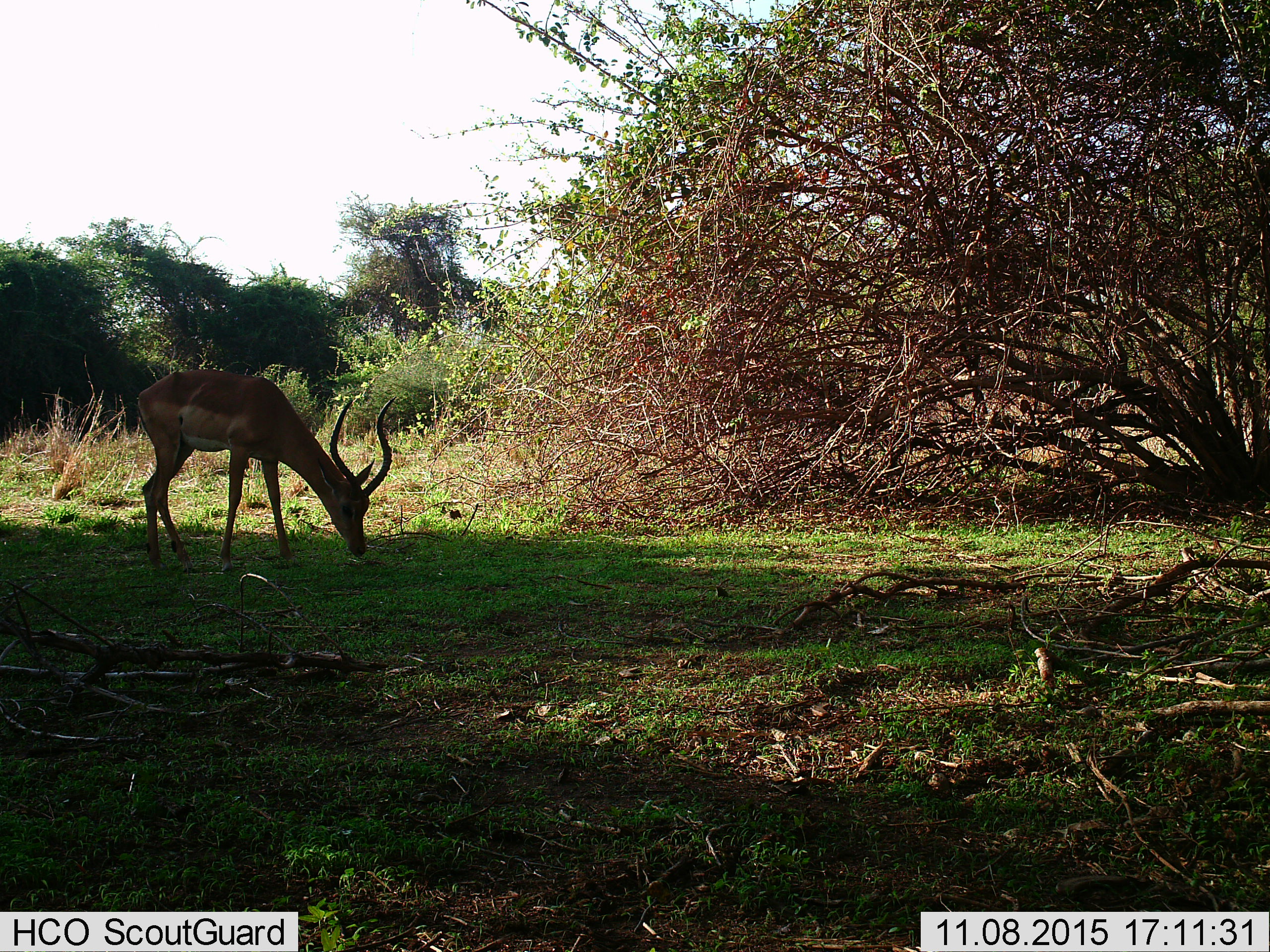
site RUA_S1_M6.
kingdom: Animalia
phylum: Chordata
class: Mammalia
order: Artiodactyla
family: Bovidae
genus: Aepyceros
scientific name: Aepyceros melampus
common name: impala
Impala (Aepyceros melampus), count 1. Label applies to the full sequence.